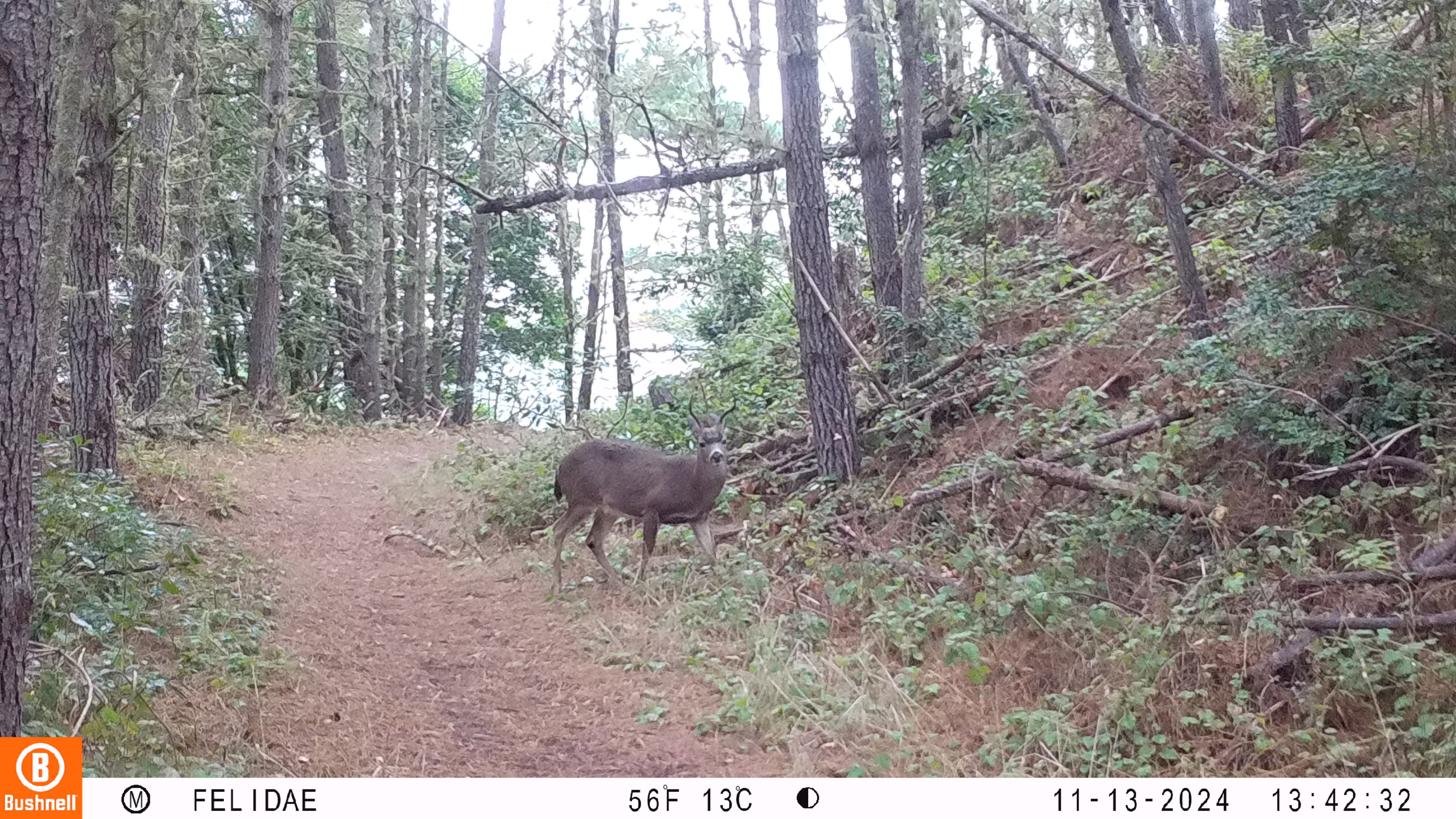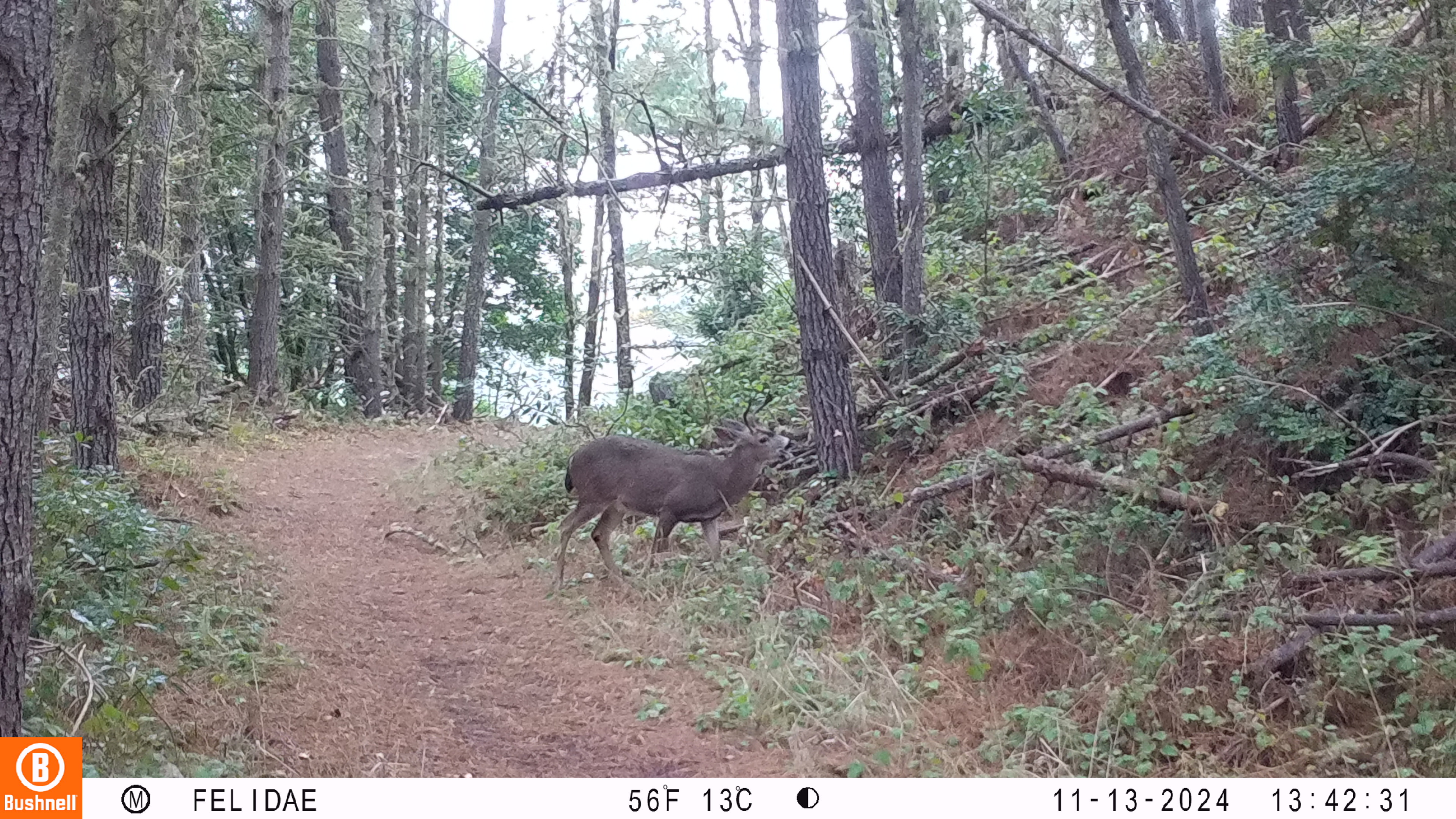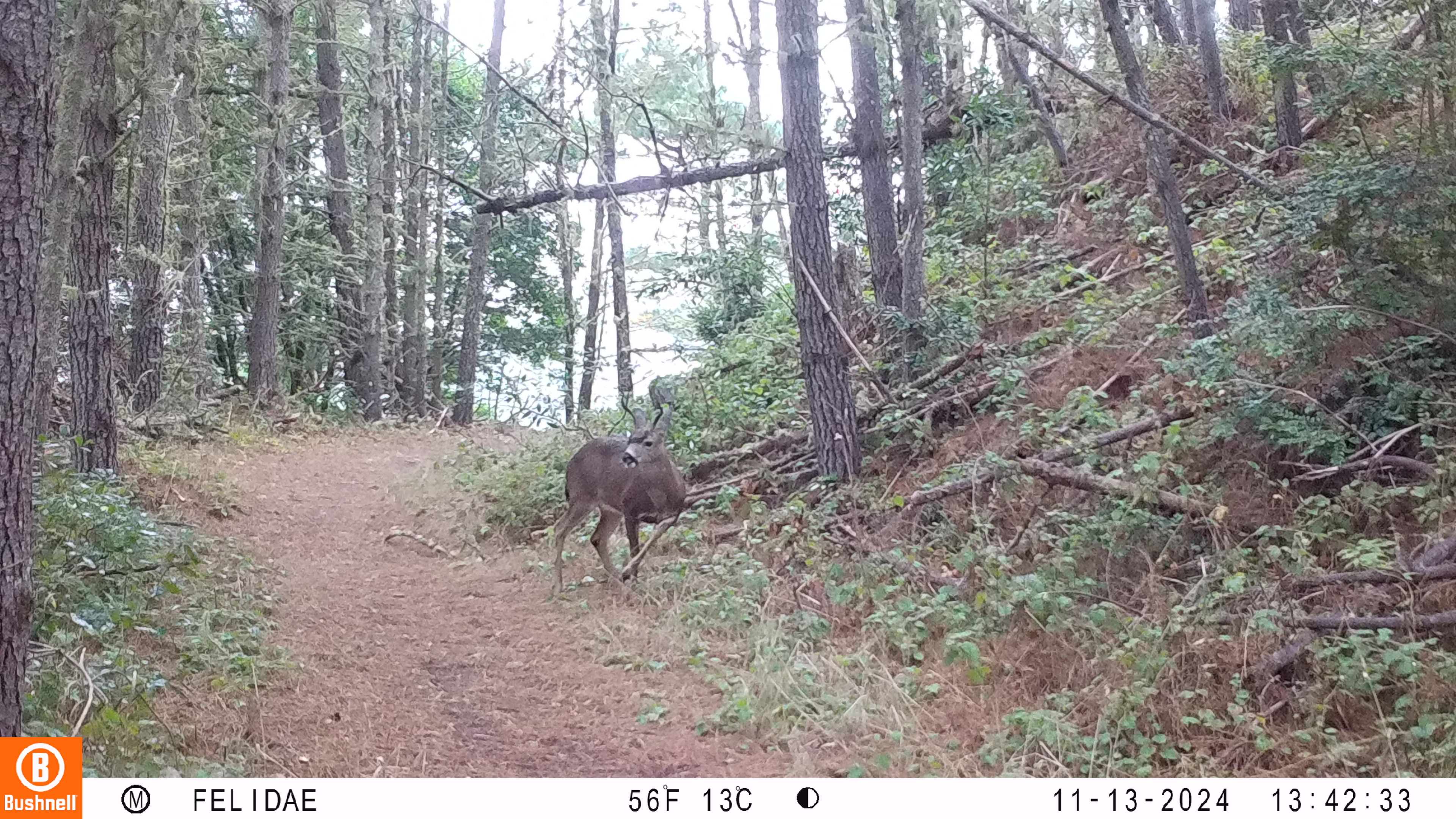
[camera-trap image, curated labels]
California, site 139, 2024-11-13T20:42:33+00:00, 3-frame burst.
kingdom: Animalia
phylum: Chordata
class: Mammalia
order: Artiodactyla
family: Cervidae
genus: Odocoileus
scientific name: Odocoileus hemionus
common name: mule deer